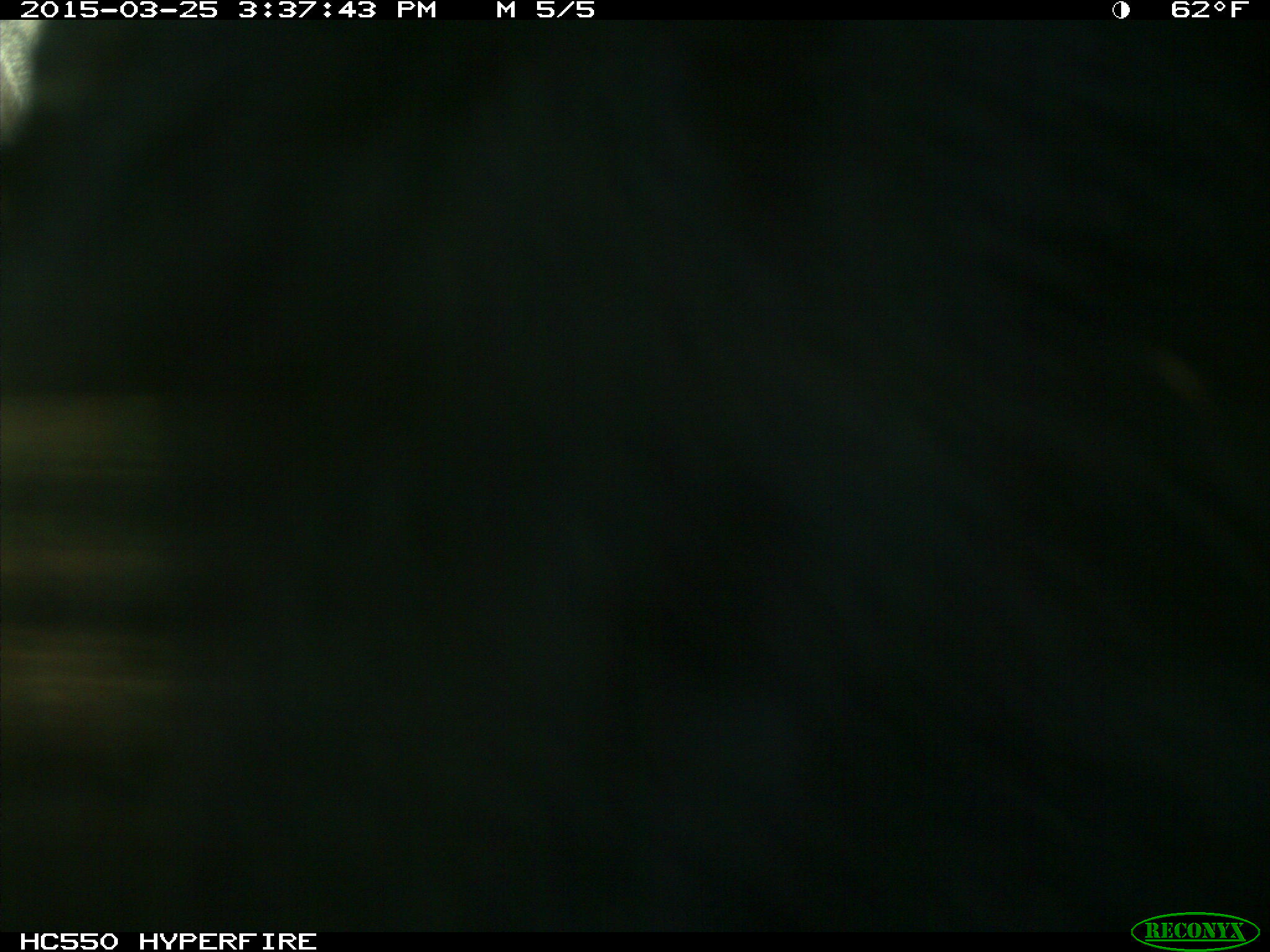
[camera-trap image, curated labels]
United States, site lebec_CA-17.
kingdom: Animalia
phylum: Chordata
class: Mammalia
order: Artiodactyla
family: Bovidae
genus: Bos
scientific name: Bos taurus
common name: domestic cow